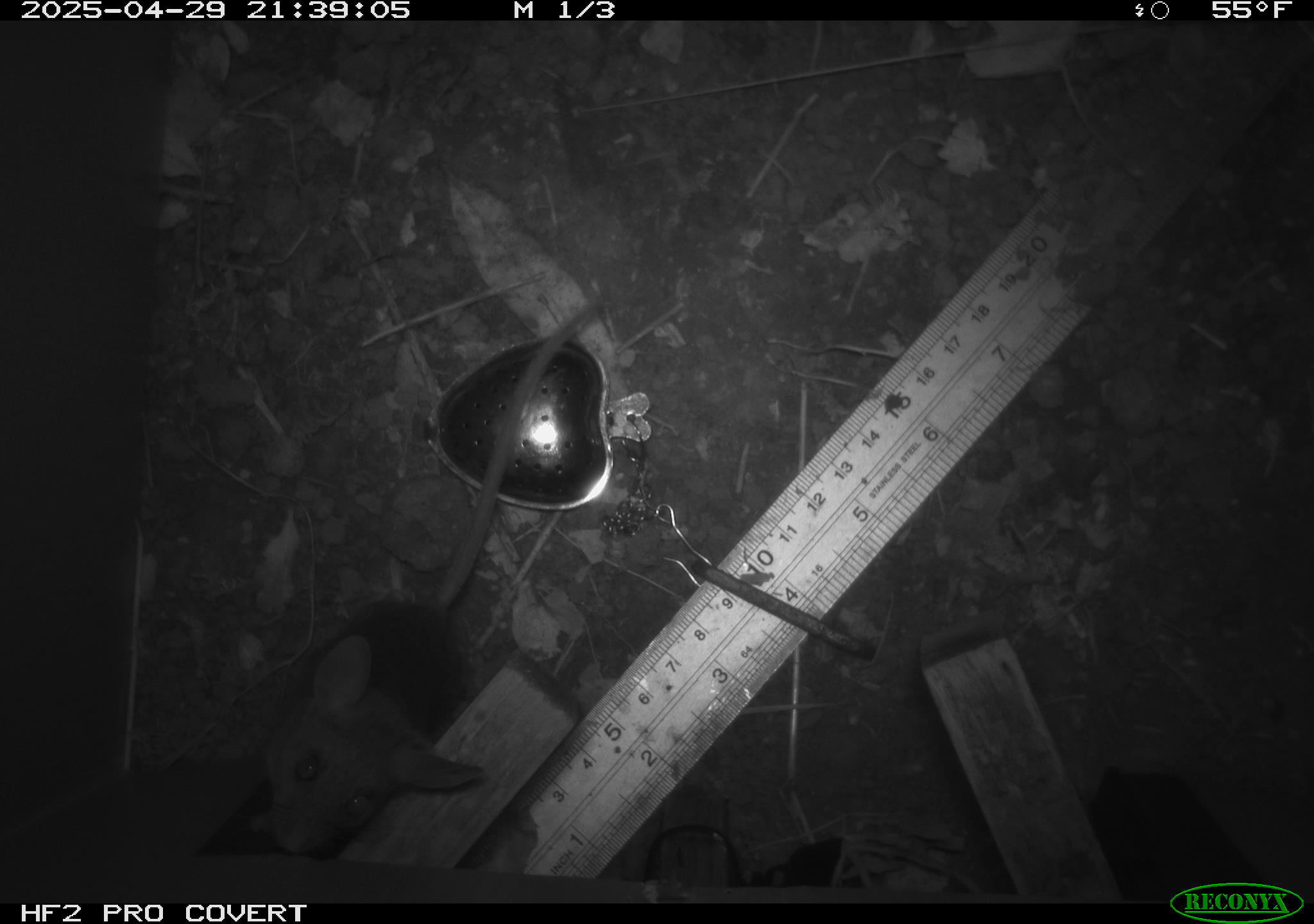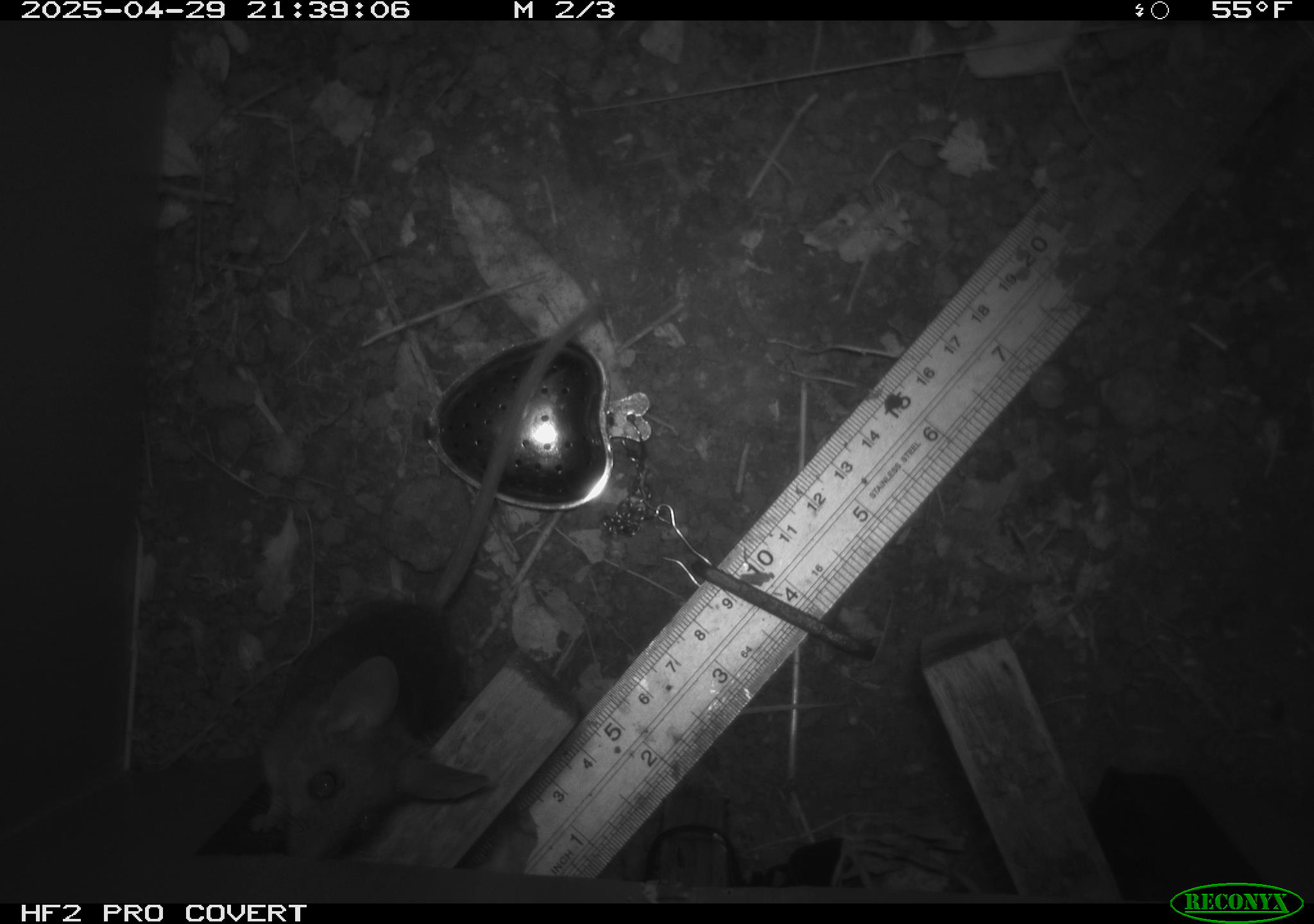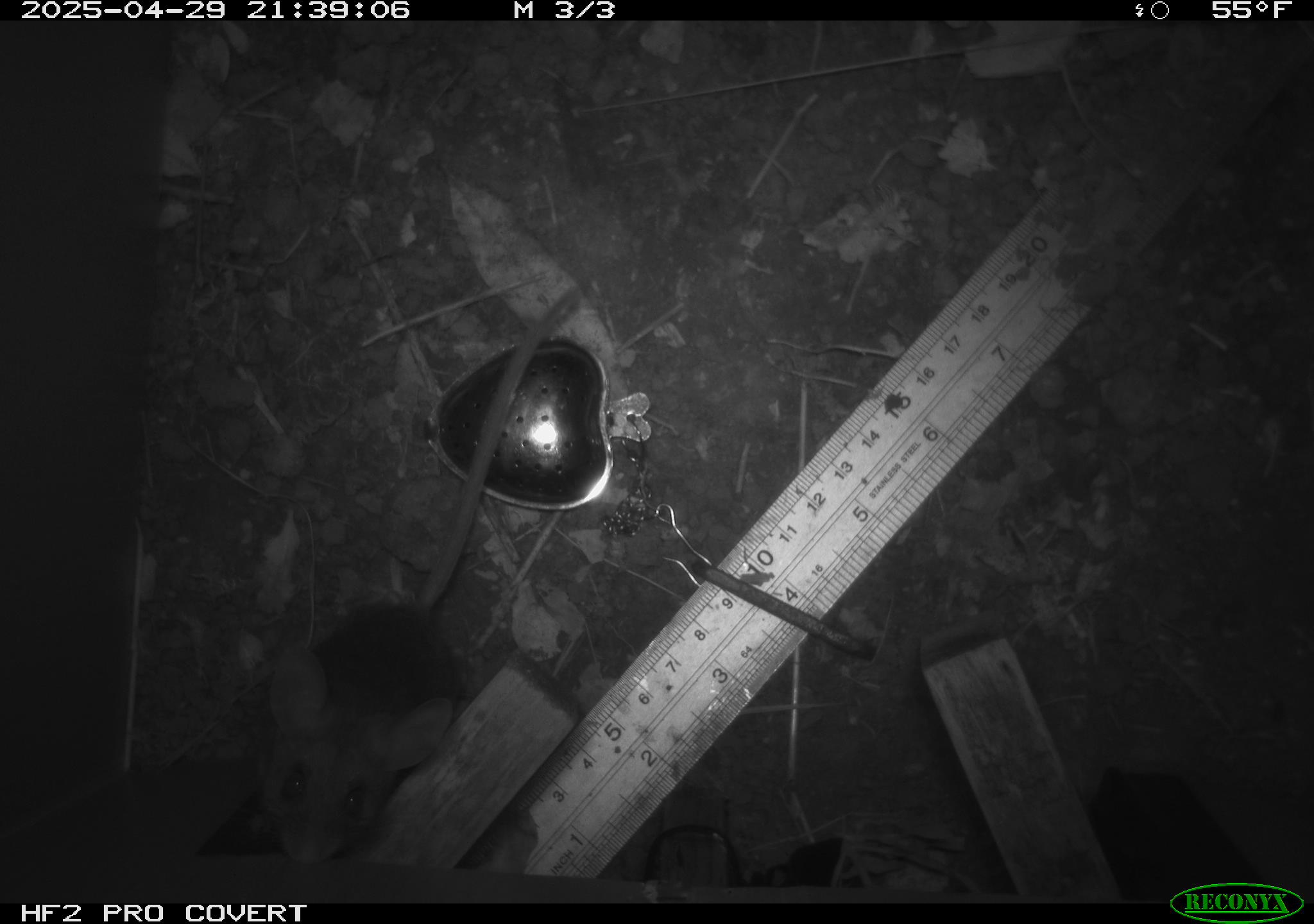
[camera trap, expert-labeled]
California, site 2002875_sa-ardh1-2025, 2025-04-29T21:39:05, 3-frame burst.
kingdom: Animalia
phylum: Chordata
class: Mammalia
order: Rodentia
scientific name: Rodentia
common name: mouse species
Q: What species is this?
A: Mouse species (Rodentia).